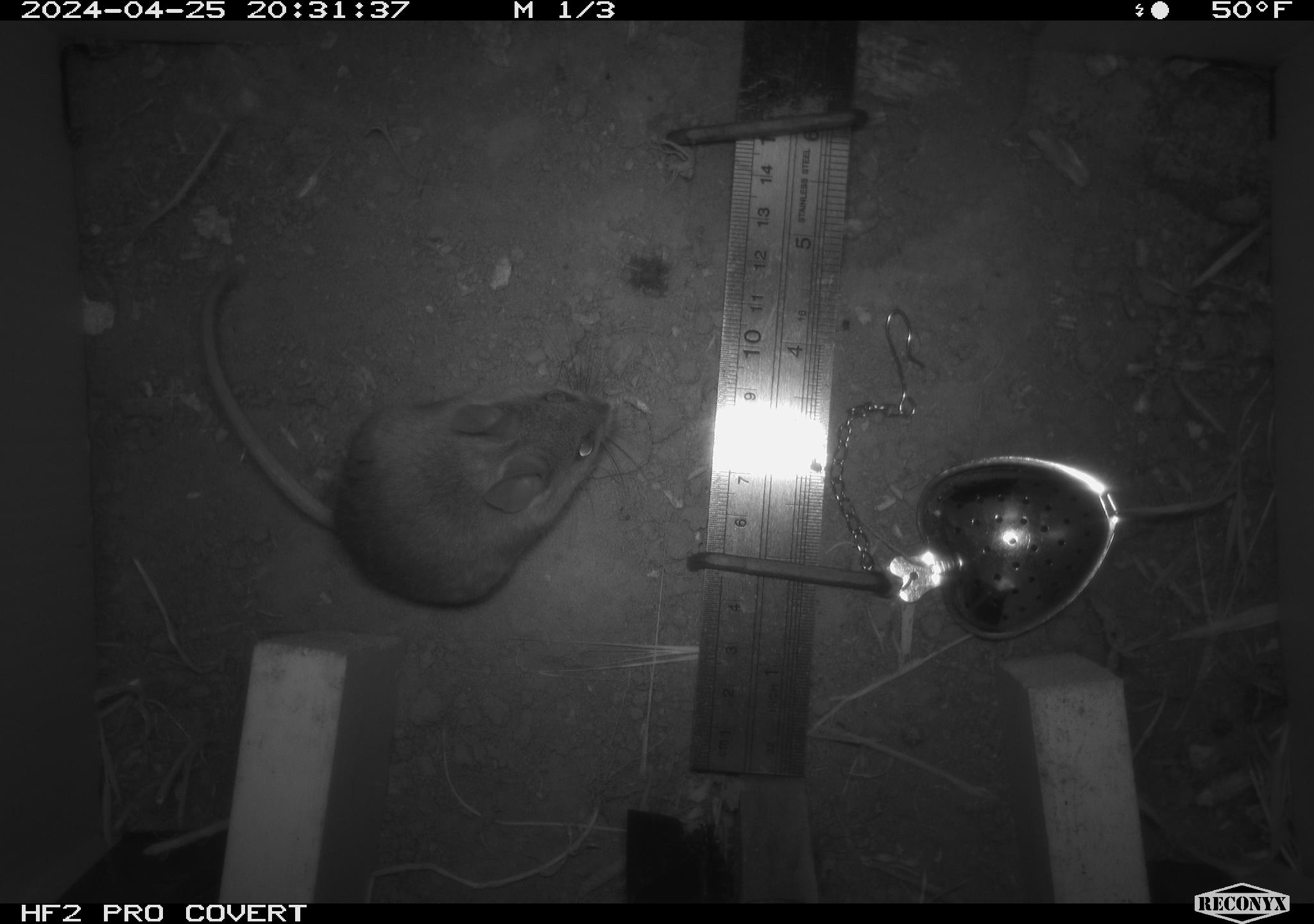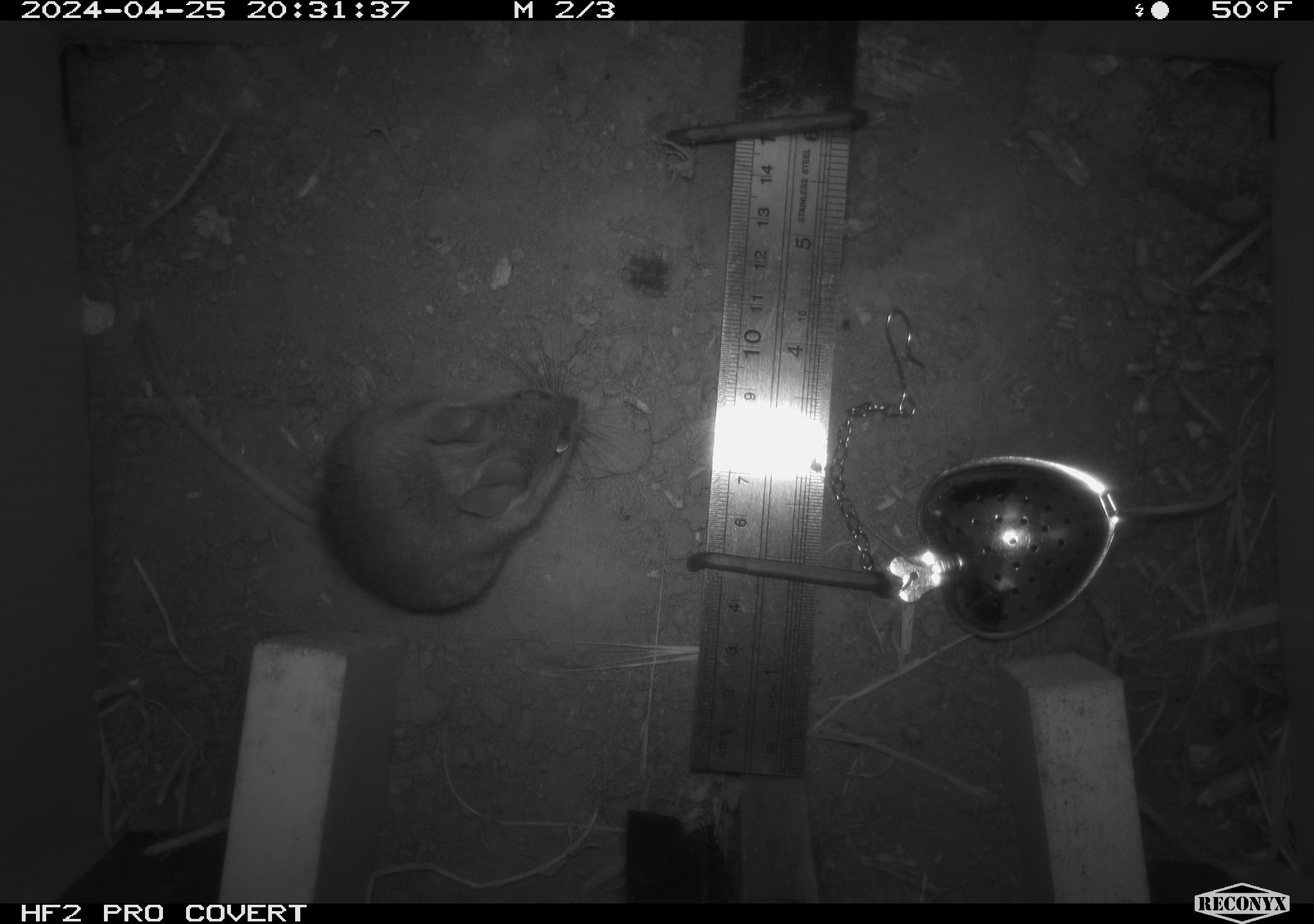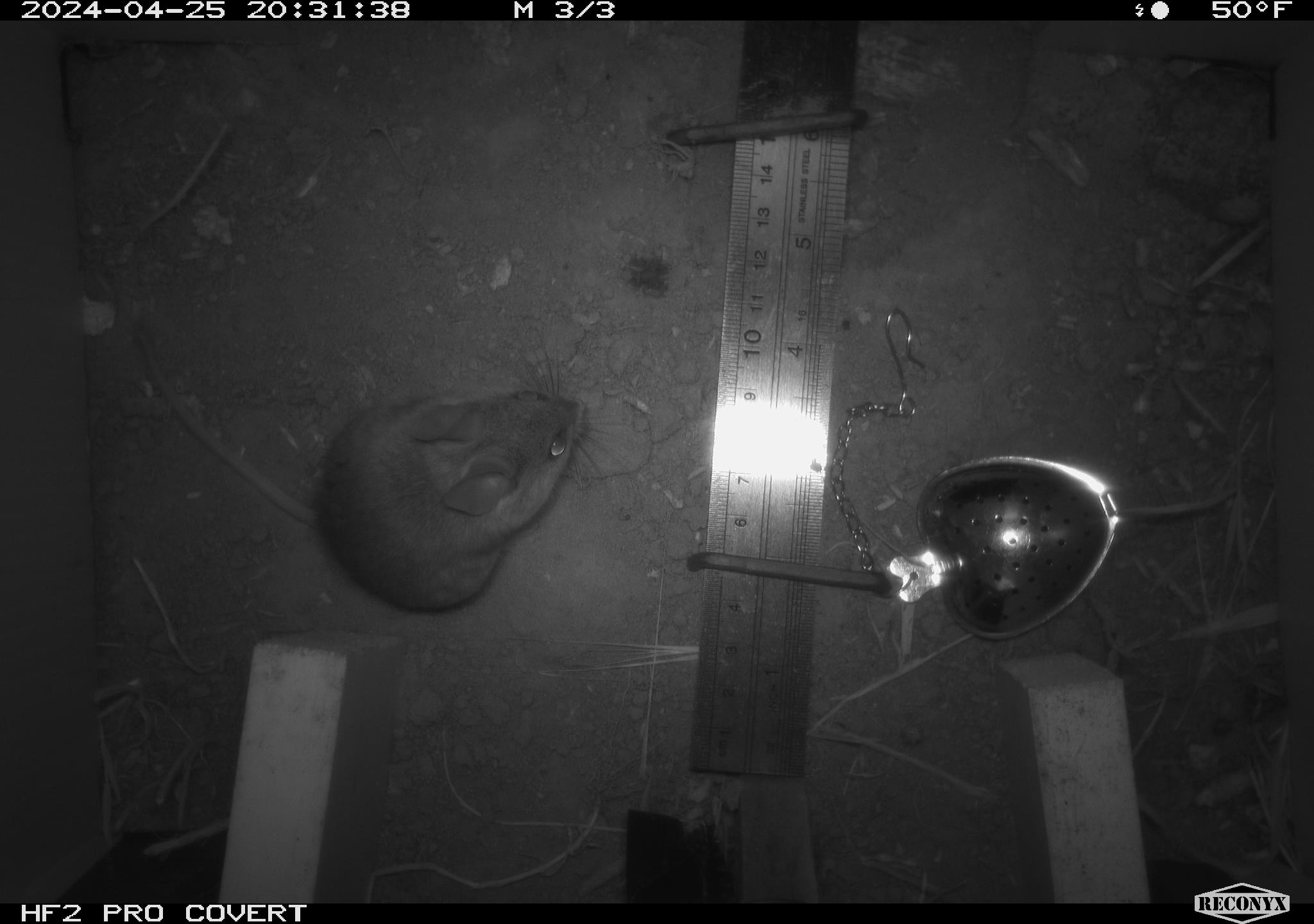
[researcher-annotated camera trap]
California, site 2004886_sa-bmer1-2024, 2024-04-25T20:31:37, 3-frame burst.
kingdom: Animalia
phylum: Chordata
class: Mammalia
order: Rodentia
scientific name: Rodentia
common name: mouse species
Mouse species (Rodentia).